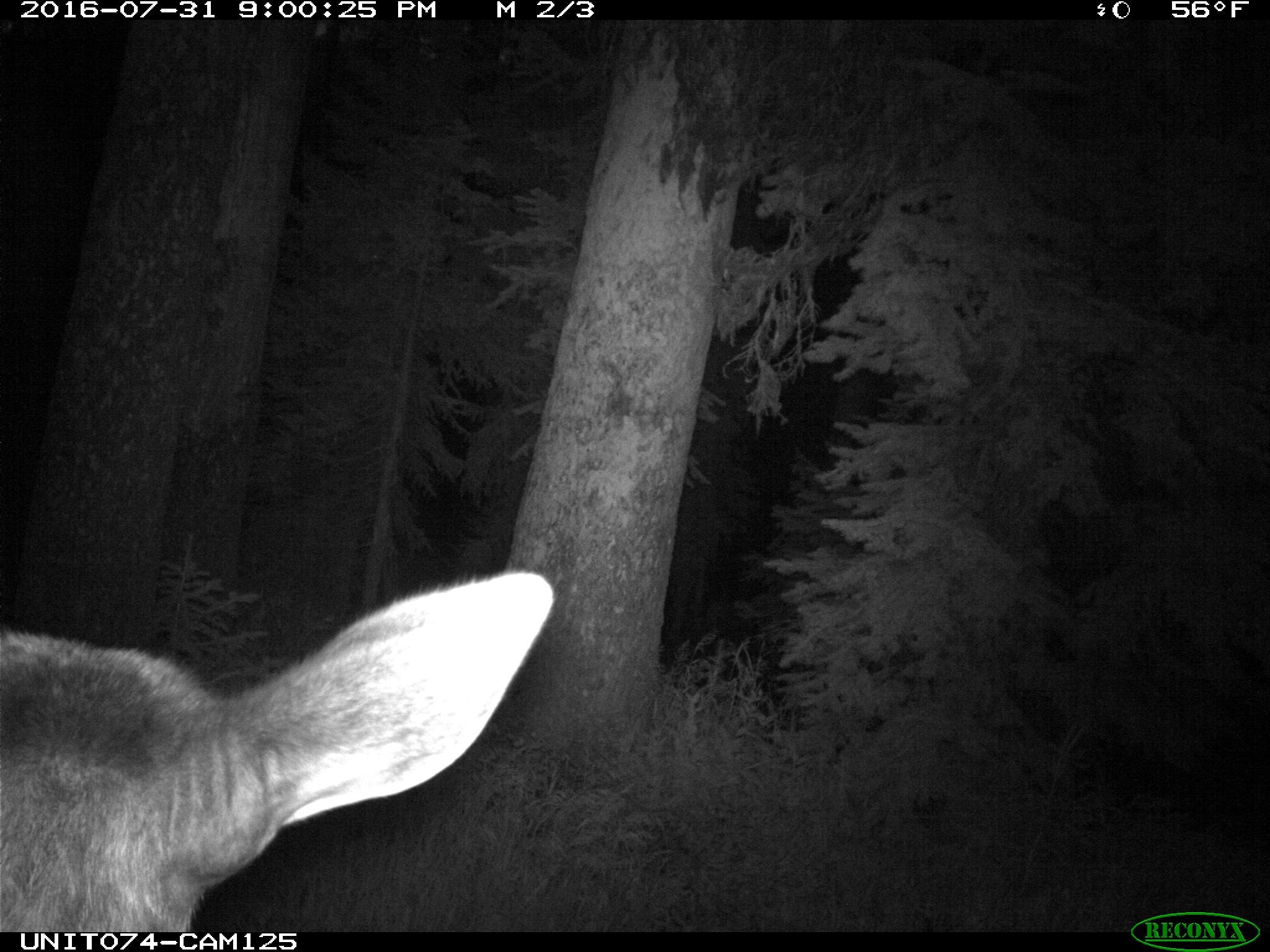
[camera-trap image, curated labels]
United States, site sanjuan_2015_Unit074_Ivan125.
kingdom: Animalia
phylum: Chordata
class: Mammalia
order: Artiodactyla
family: Cervidae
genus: Cervus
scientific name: Cervus elaphus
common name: red deer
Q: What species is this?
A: Cervus elaphus (red deer).